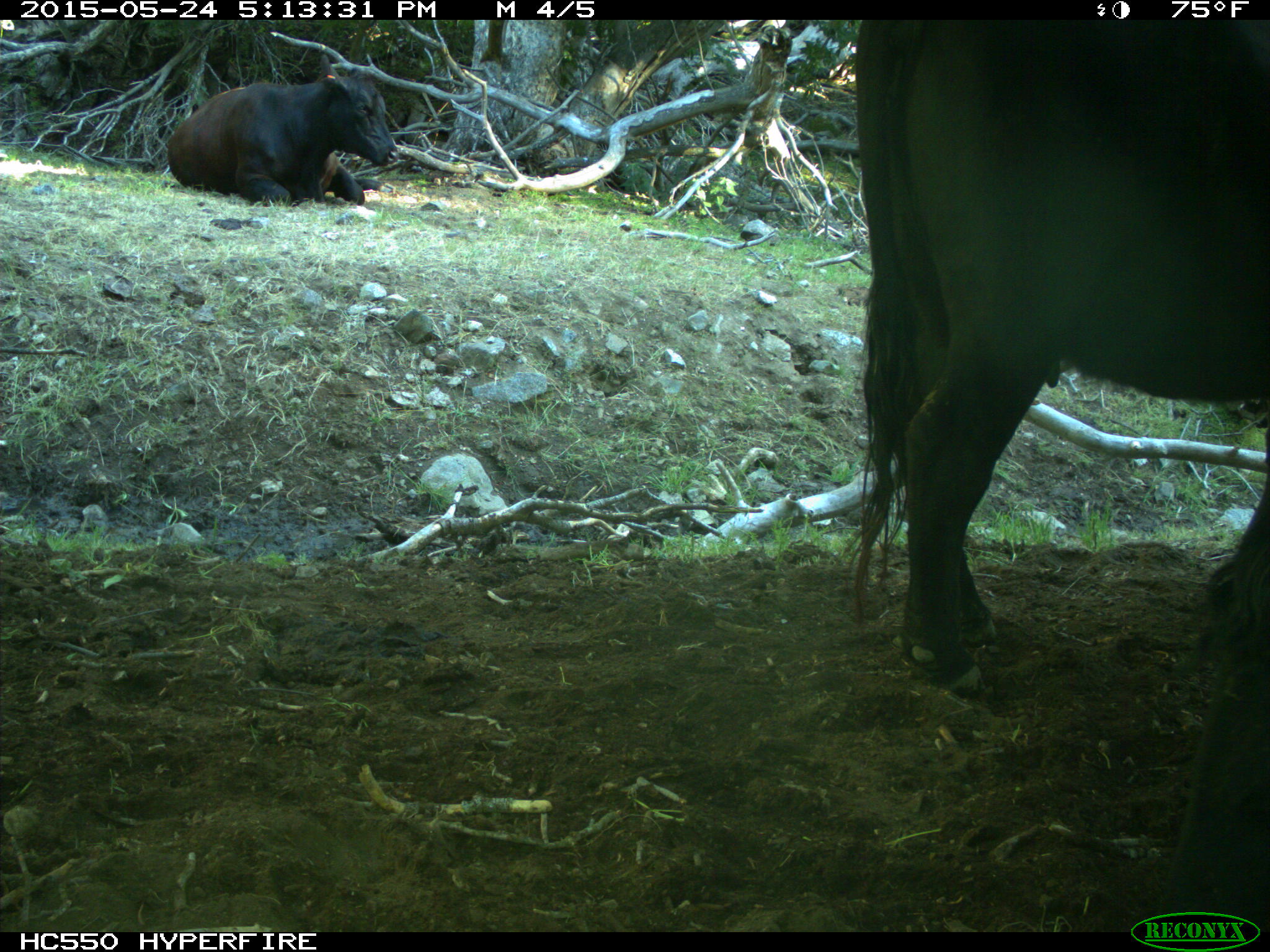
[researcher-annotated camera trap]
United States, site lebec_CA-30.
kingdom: Animalia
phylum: Chordata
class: Mammalia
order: Artiodactyla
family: Bovidae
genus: Bos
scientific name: Bos taurus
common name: domestic cow